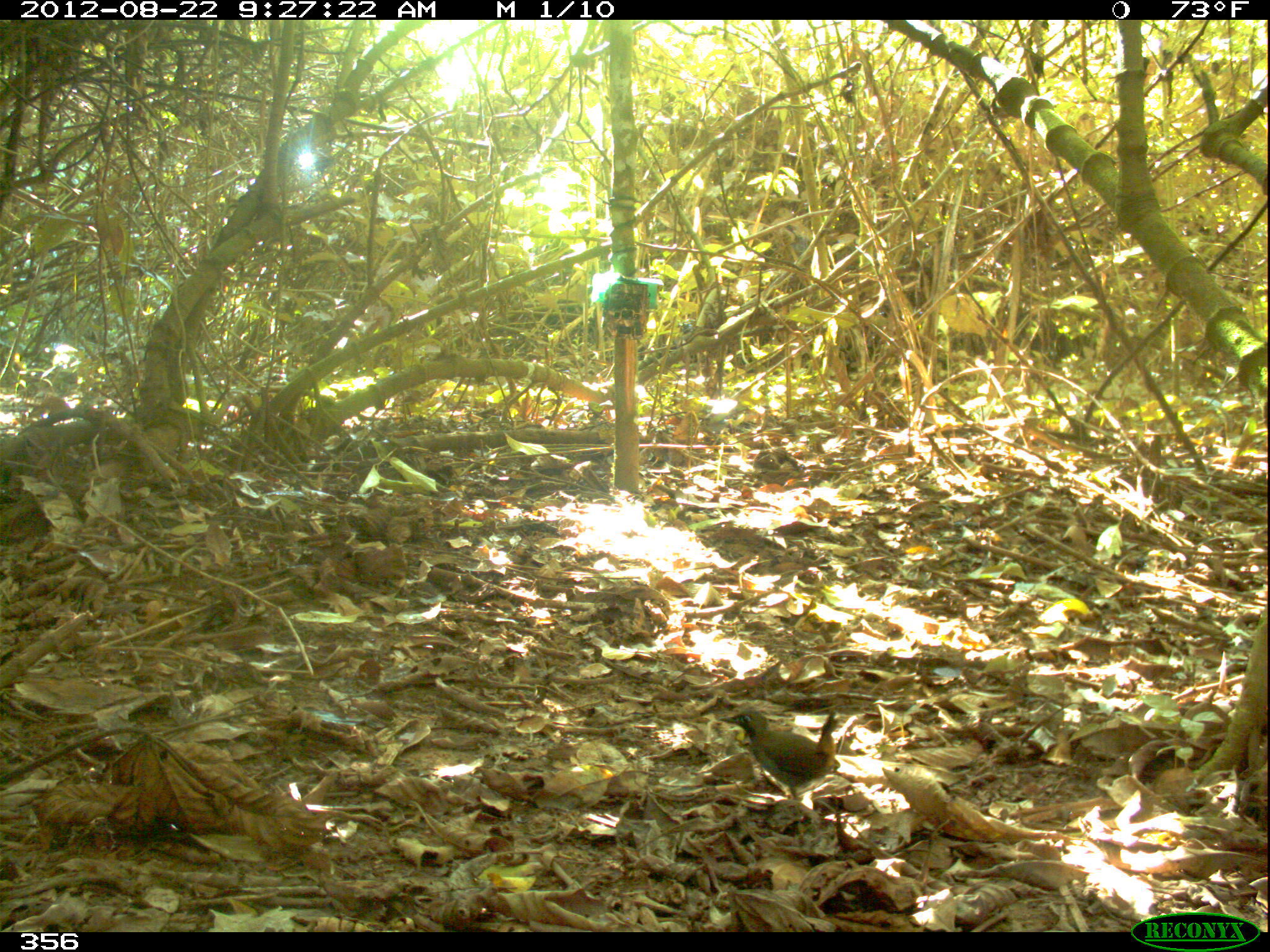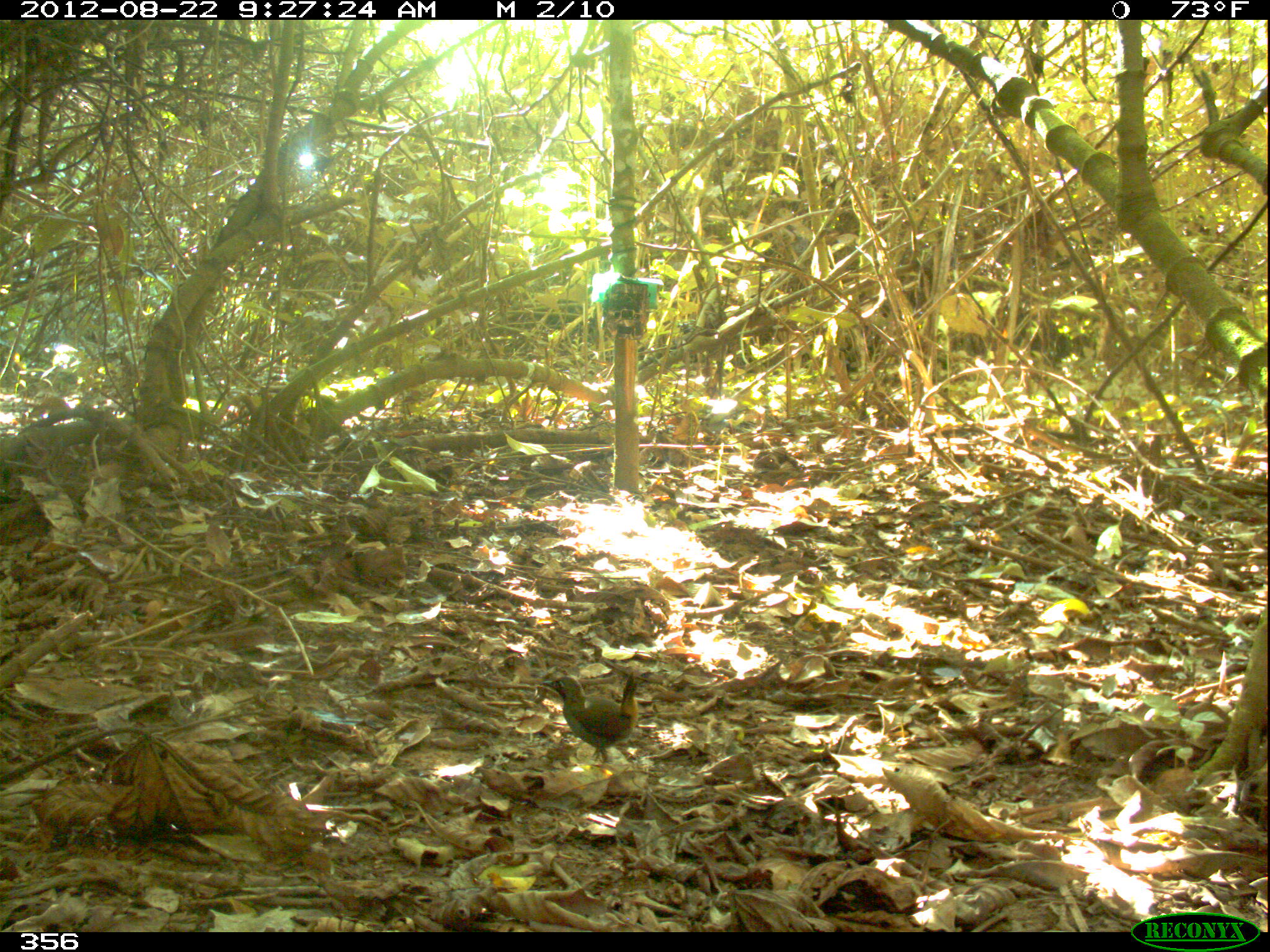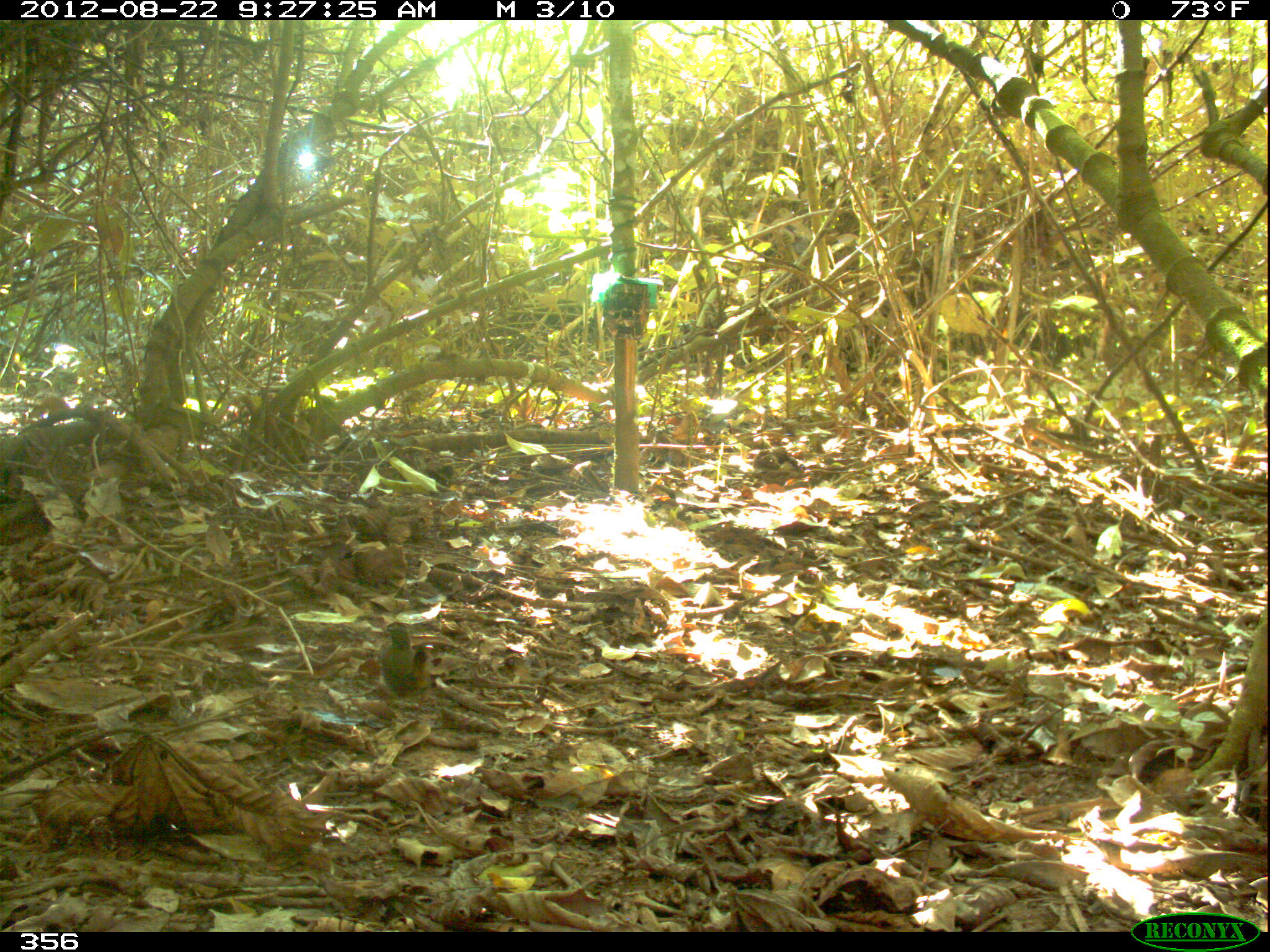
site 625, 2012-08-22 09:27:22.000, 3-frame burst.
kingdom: Animalia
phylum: Chordata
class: Aves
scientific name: Aves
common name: bird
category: unknown bird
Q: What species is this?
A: Unknown bird (bird) (Aves).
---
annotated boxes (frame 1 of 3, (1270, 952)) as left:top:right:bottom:
unknown bird: 718:708:838:803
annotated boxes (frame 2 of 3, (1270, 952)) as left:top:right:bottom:
unknown bird: 542:671:638:768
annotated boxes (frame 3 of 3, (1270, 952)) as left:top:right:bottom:
unknown bird: 378:620:434:696